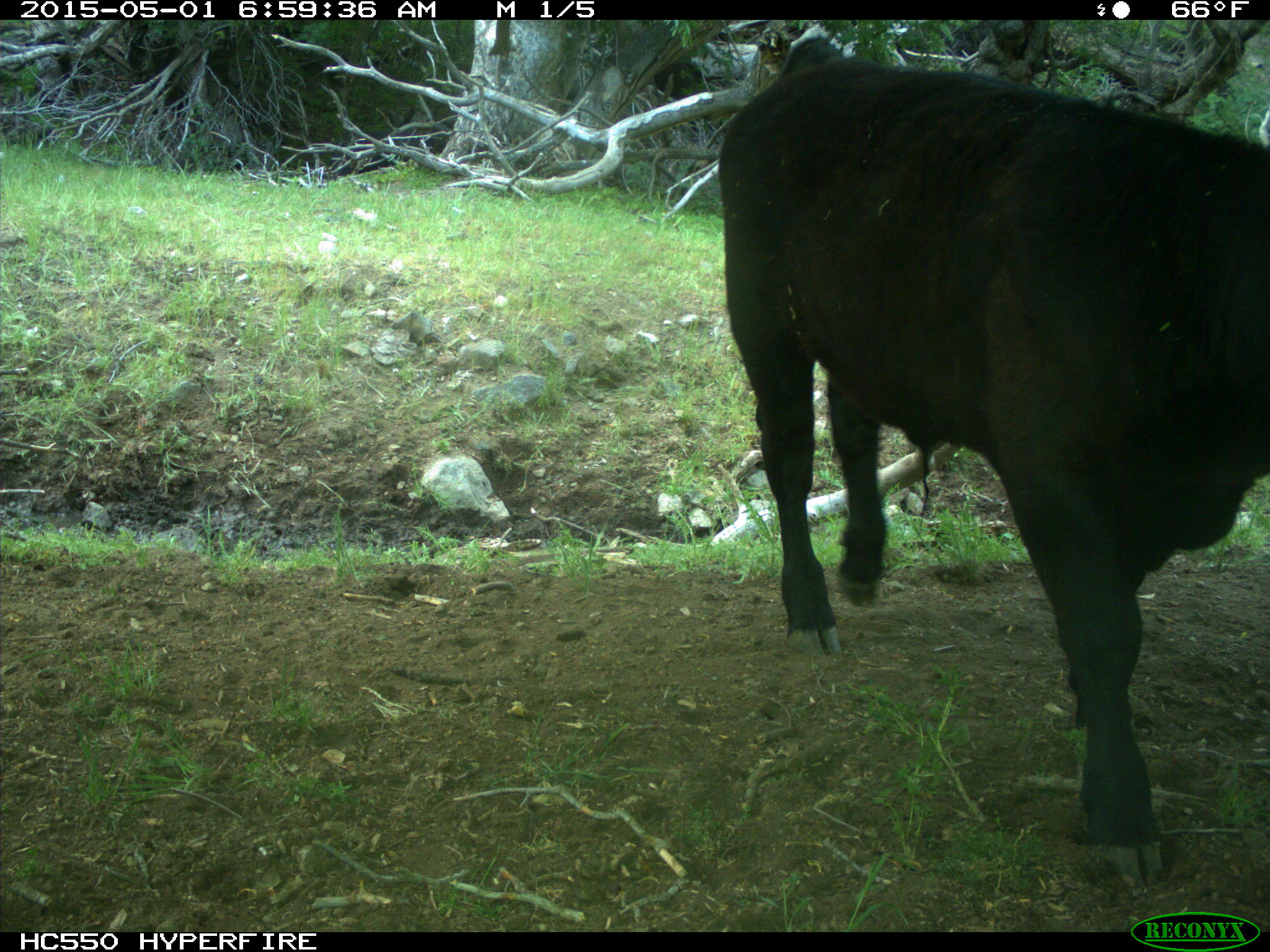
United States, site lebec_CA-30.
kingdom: Animalia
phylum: Chordata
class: Mammalia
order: Artiodactyla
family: Bovidae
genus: Bos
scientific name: Bos taurus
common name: domestic cow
Bos taurus (domestic cow).